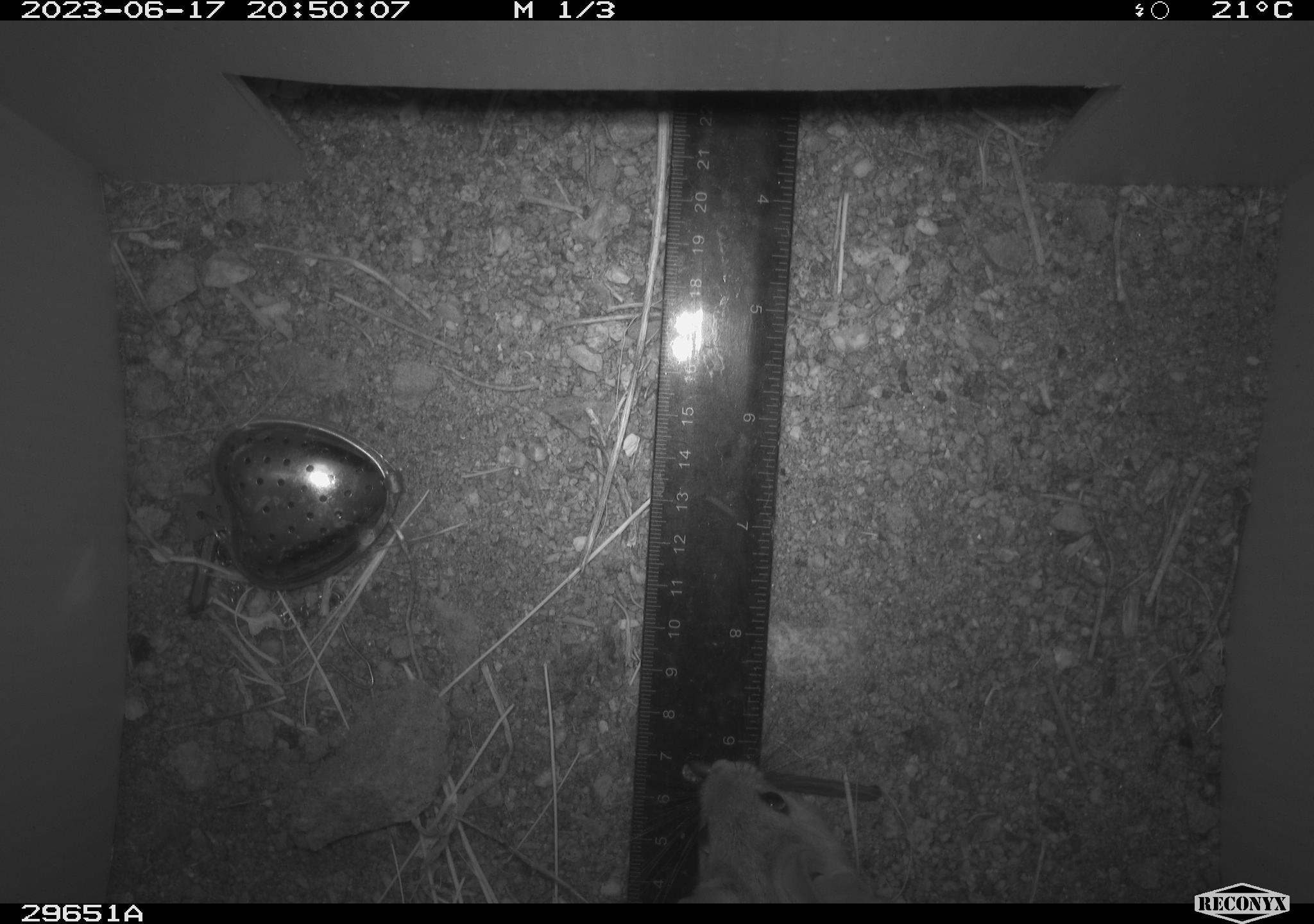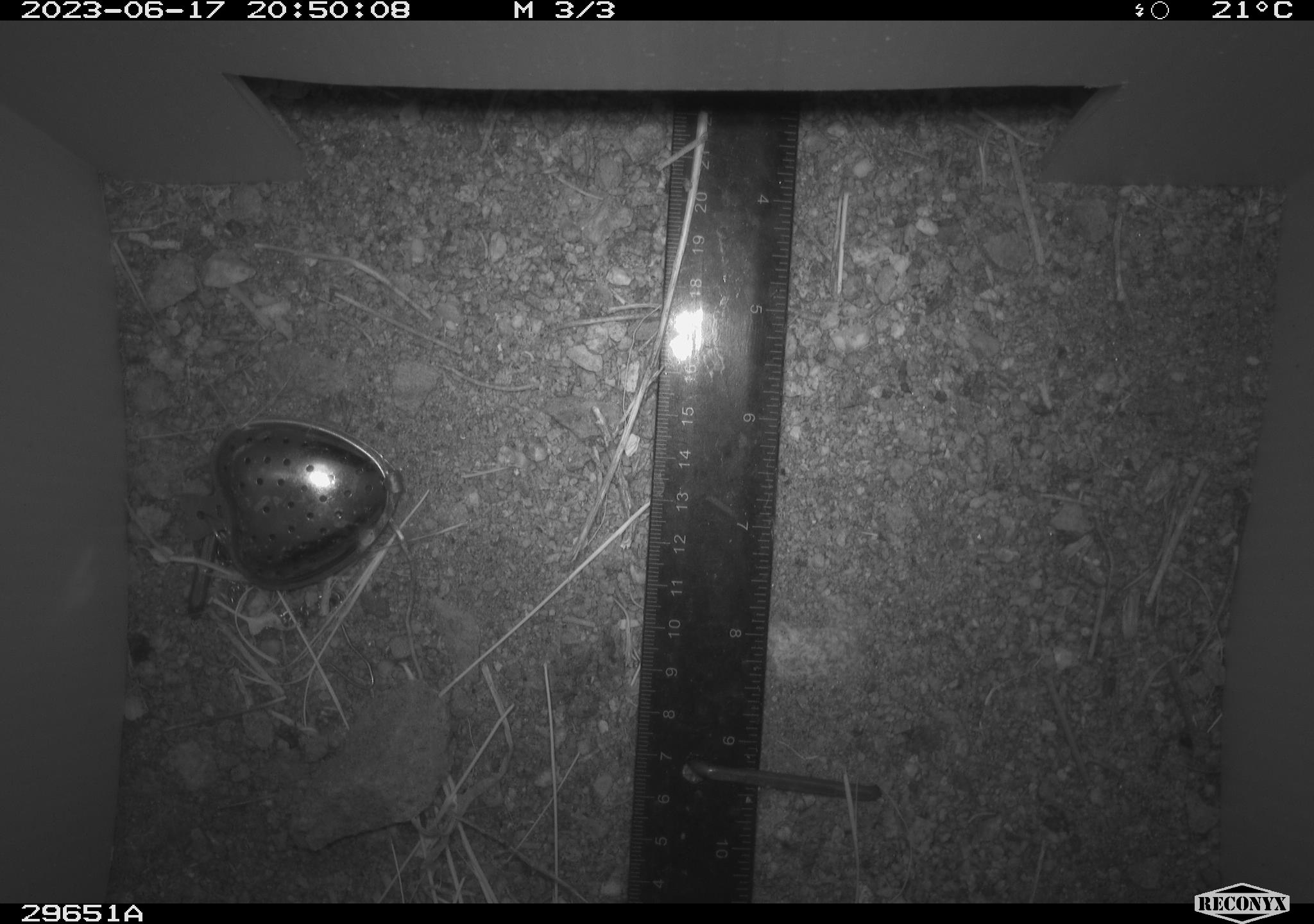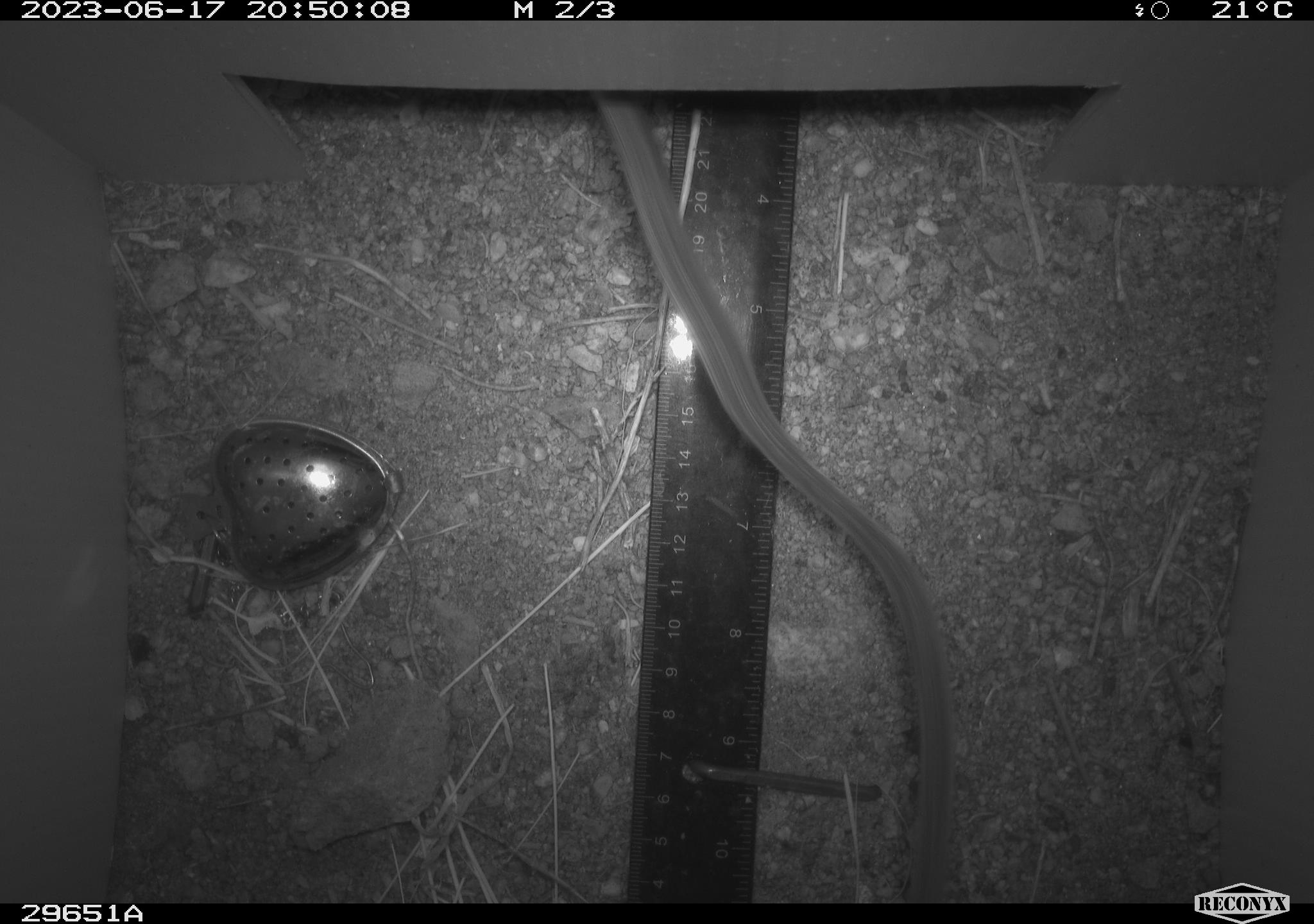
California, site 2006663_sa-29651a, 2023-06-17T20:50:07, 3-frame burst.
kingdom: Animalia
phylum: Chordata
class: Mammalia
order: Rodentia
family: Cricetidae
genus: Neotoma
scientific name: Neotoma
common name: pack rat or woodrat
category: neotoma species